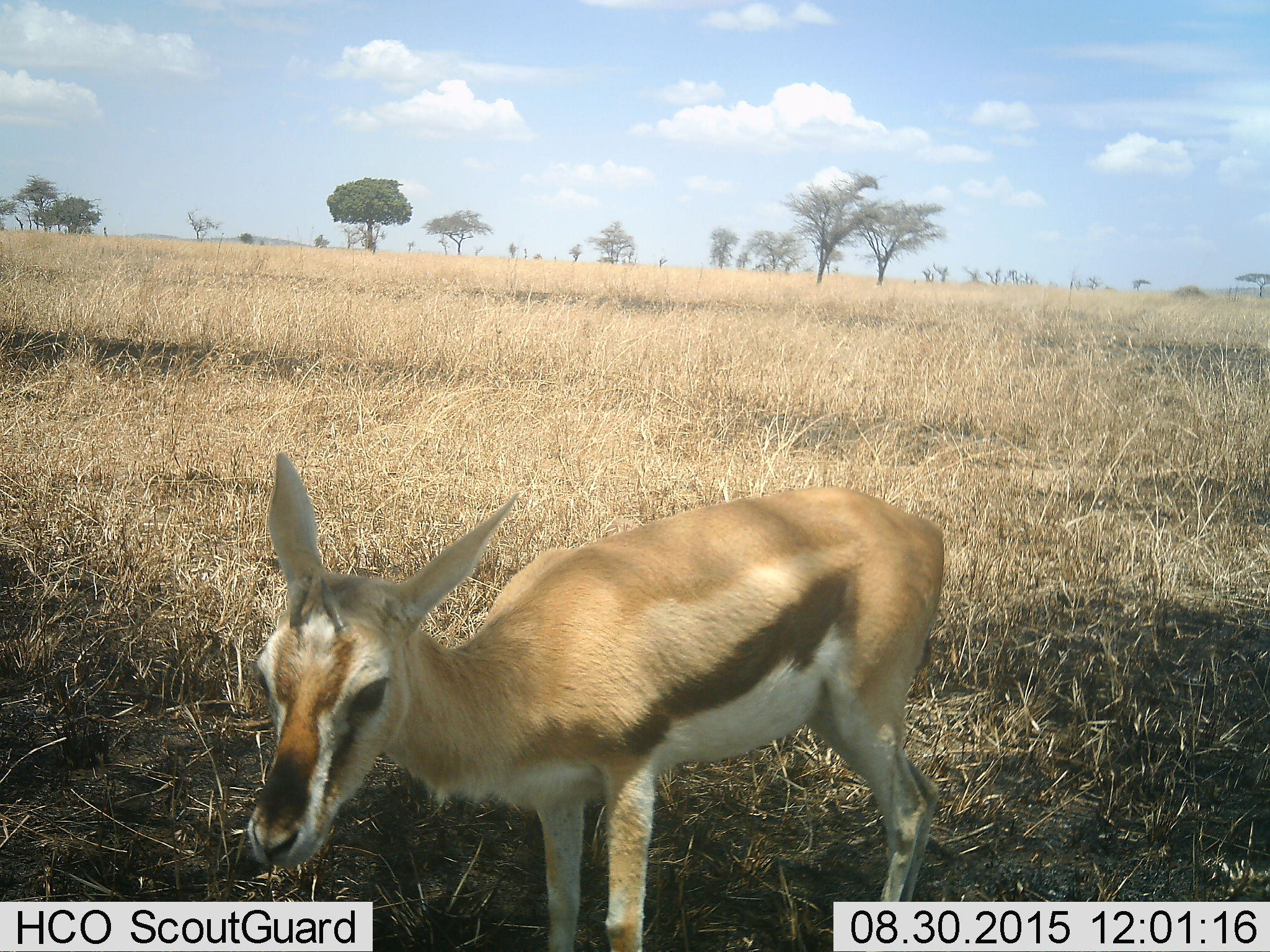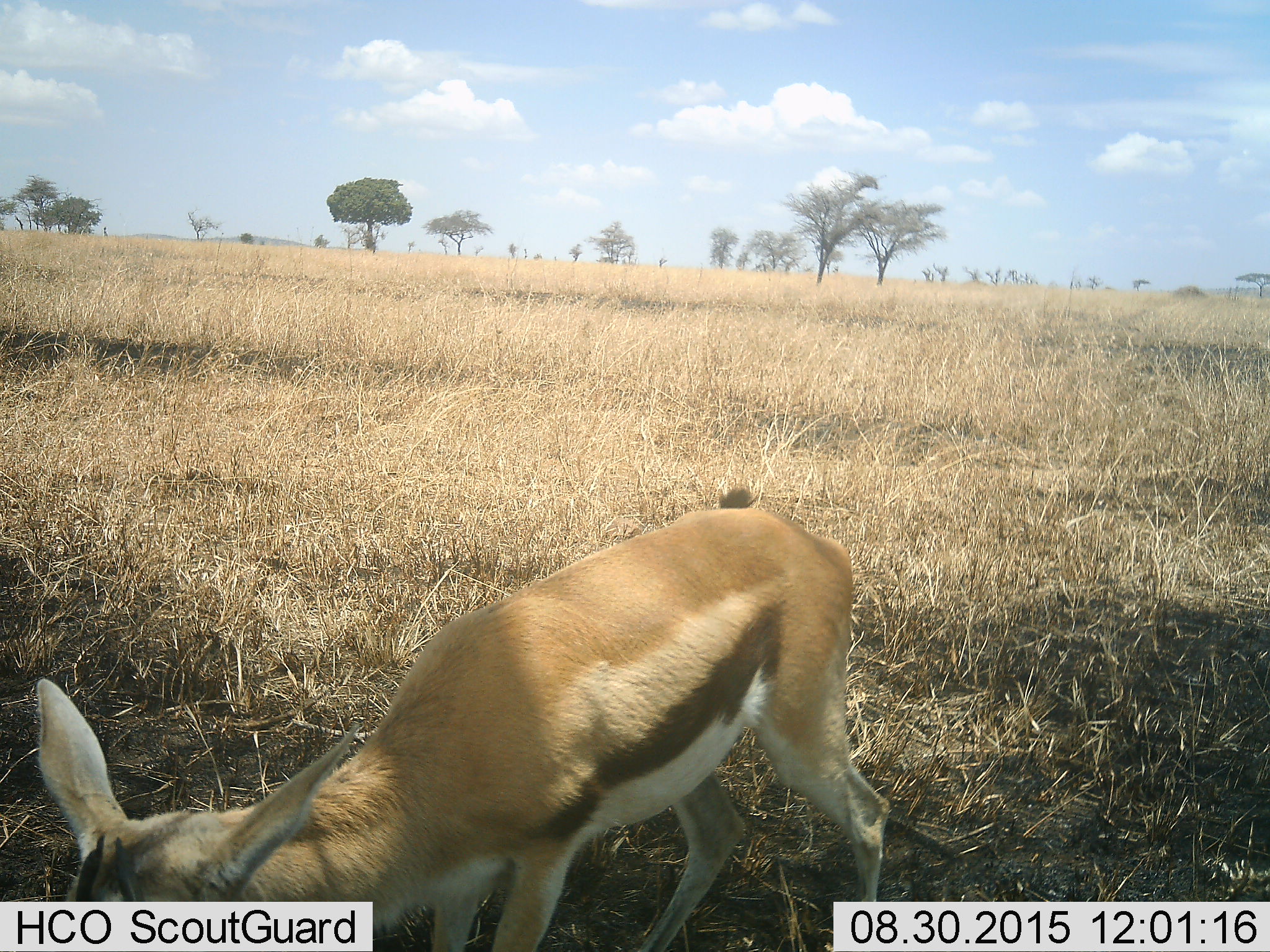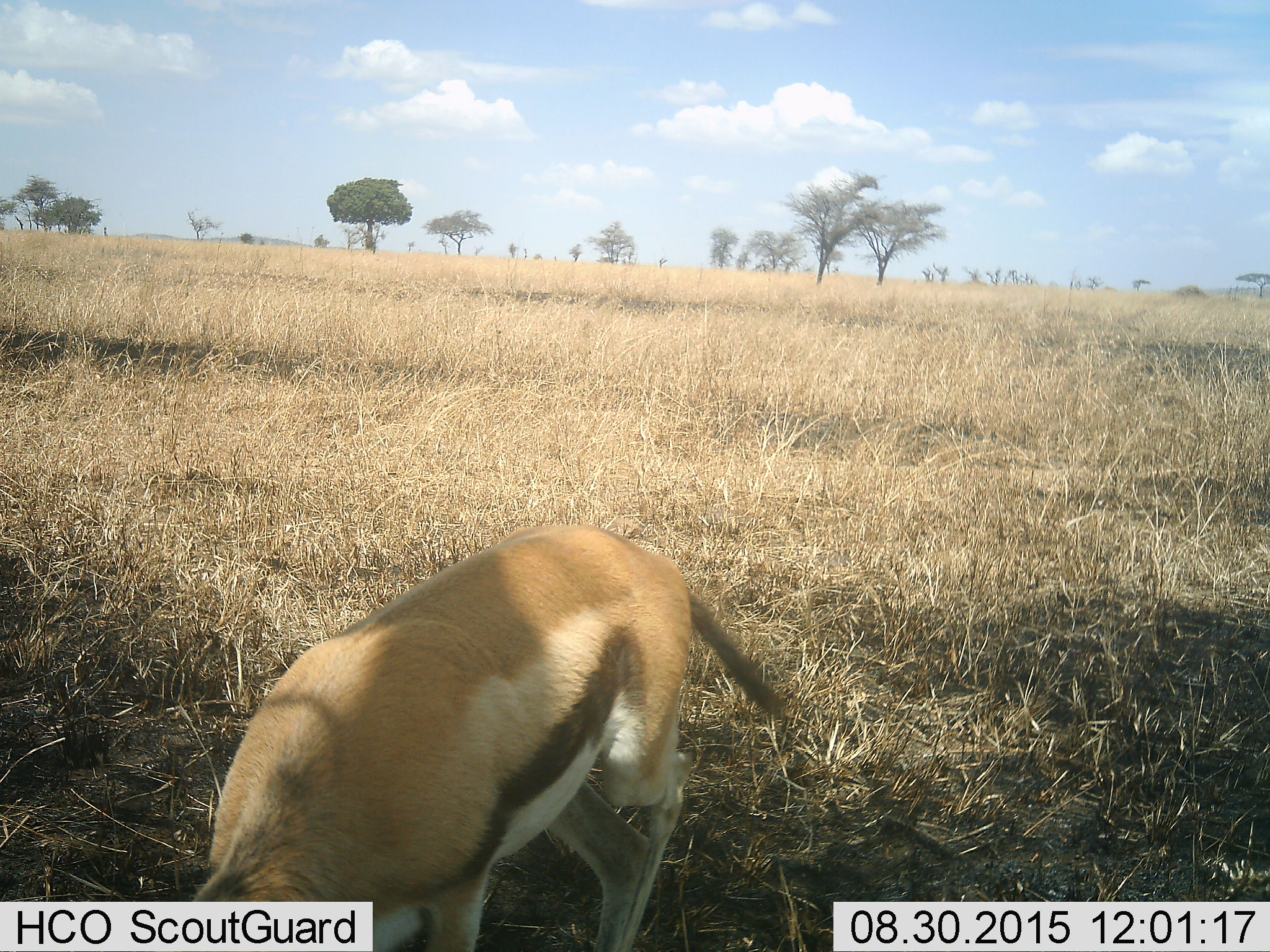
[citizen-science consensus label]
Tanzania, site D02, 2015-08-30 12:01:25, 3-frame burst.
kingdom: Animalia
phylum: Chordata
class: Mammalia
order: Artiodactyla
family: Bovidae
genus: Eudorcas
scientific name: Eudorcas thomsonii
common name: thomson's gazelle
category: gazellethomsons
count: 1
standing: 64%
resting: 0%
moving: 45%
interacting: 18%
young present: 36%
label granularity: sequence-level